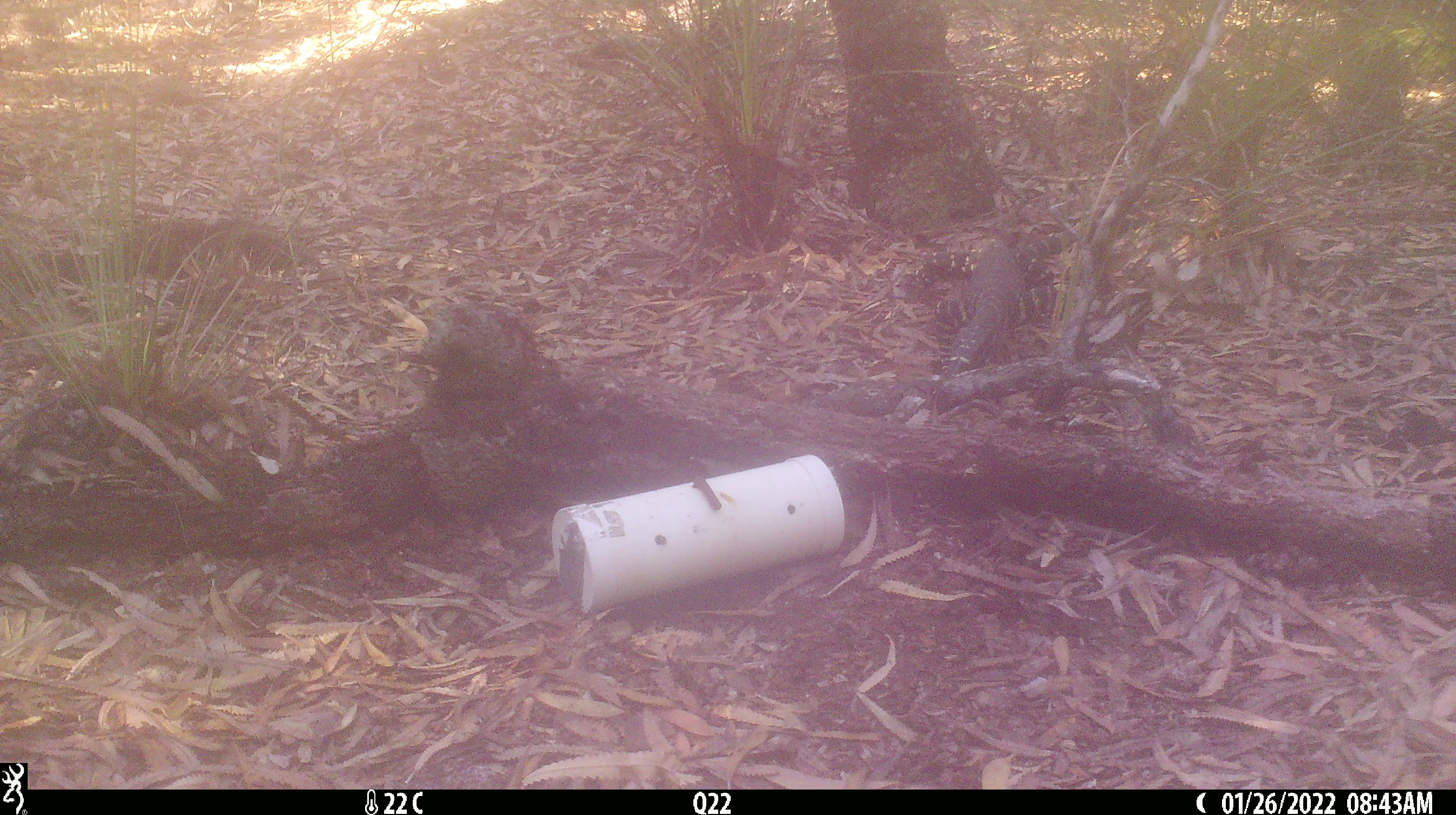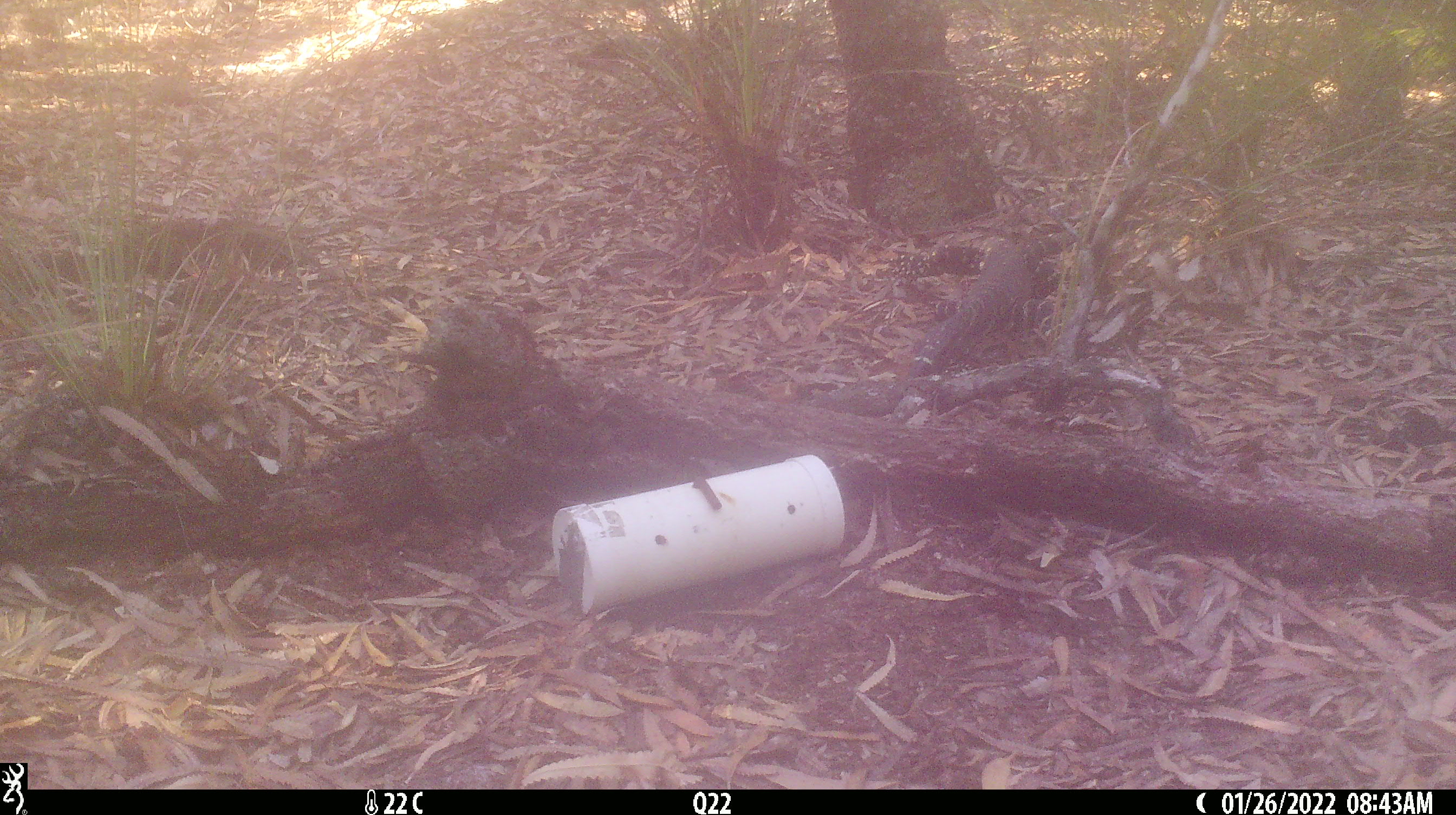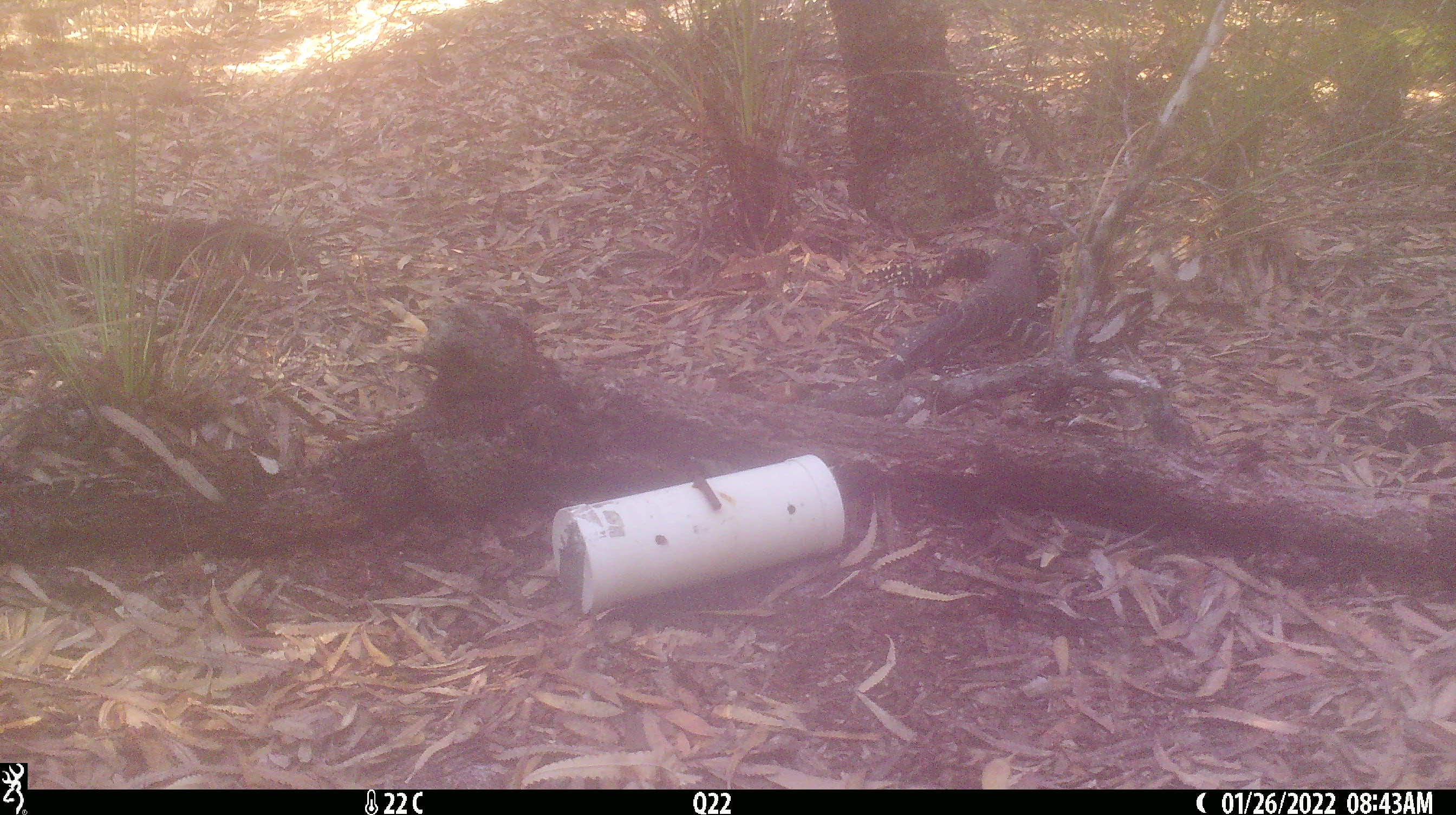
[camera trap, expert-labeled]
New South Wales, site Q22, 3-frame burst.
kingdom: Animalia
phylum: Chordata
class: Reptilia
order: Squamata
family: Varanidae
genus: Varanus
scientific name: Varanus varius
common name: lace monitor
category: goanna